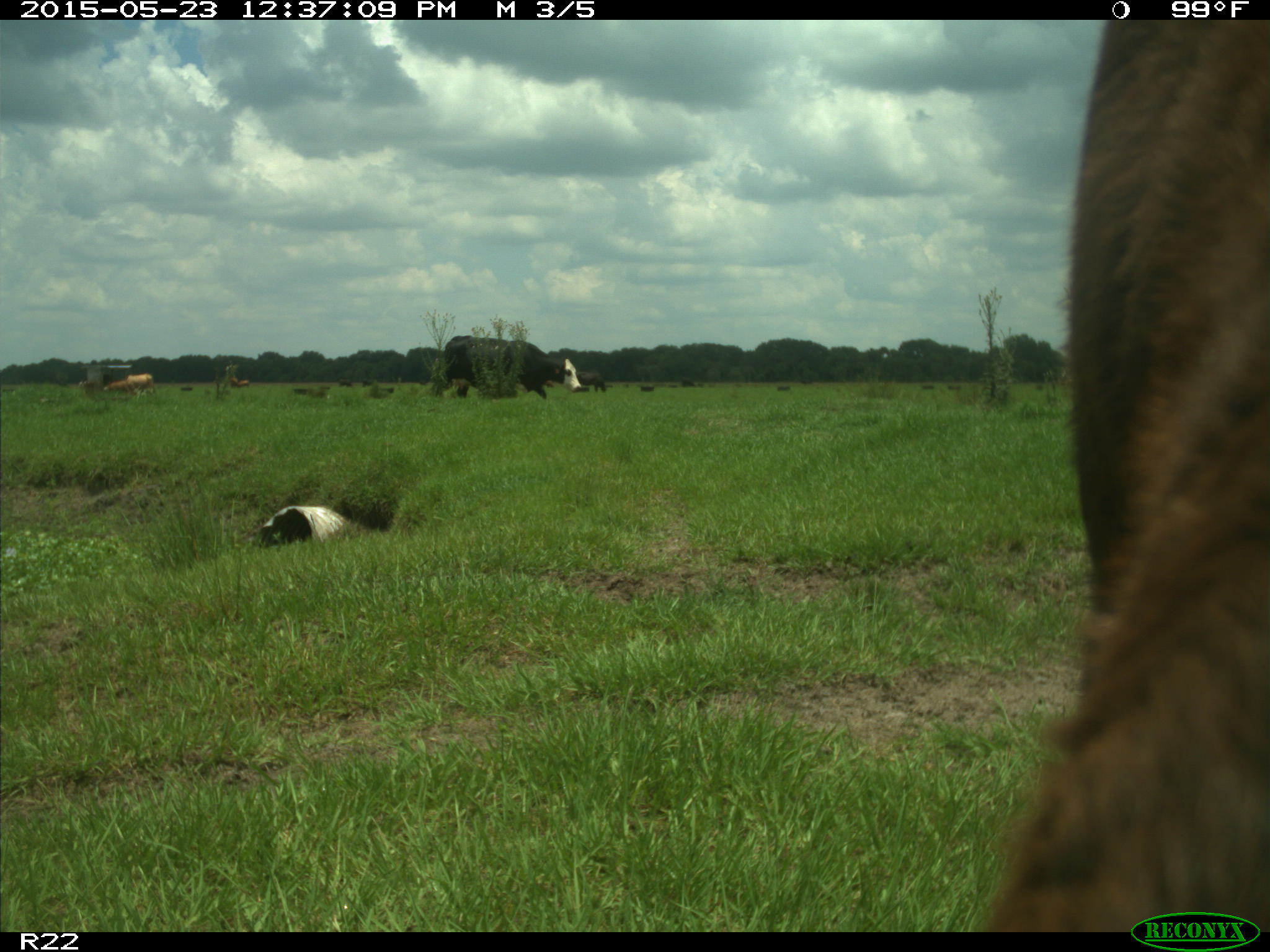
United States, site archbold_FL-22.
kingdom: Animalia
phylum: Chordata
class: Mammalia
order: Artiodactyla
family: Bovidae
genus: Bos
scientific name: Bos taurus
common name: domestic cow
Bos taurus (domestic cow).